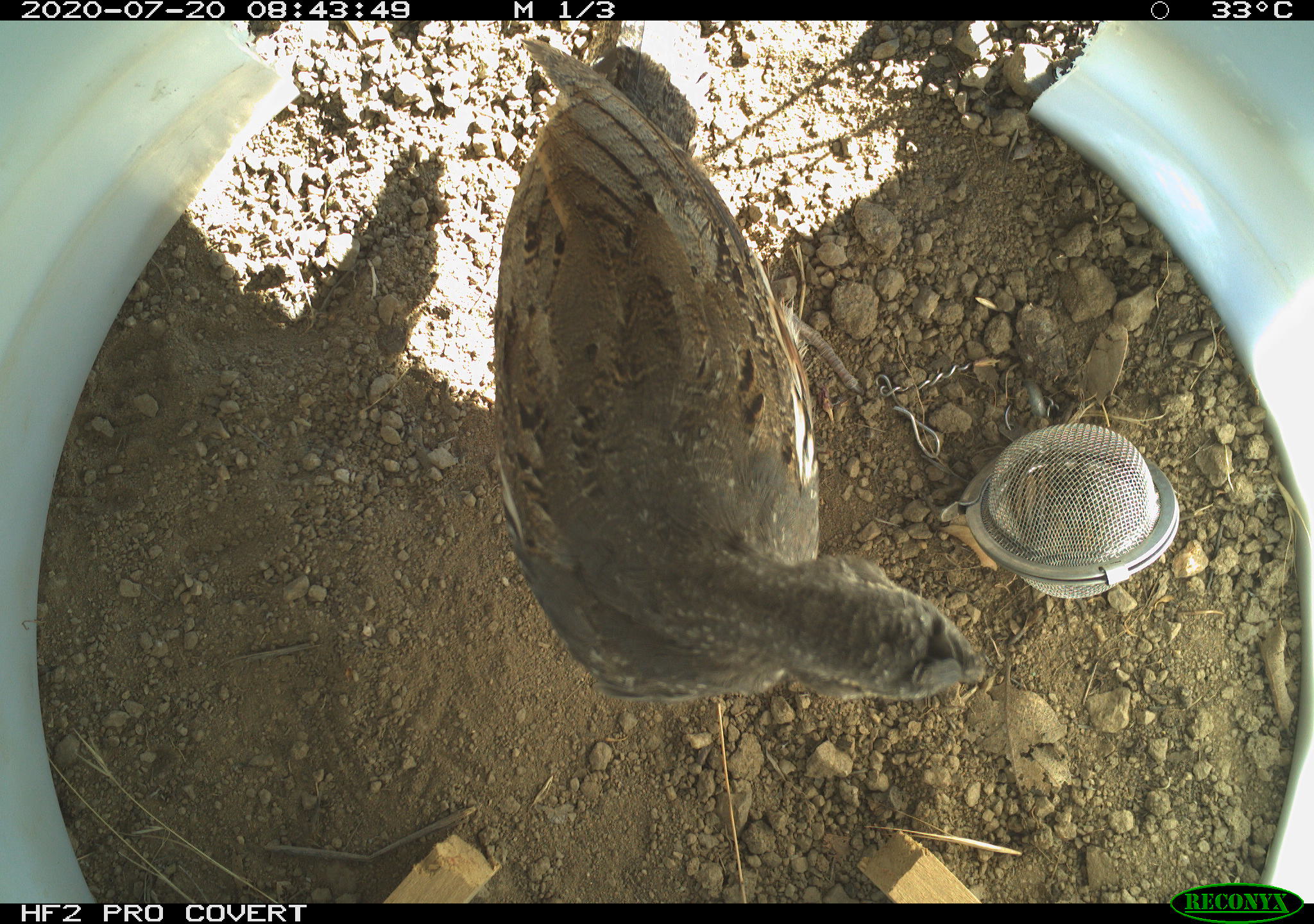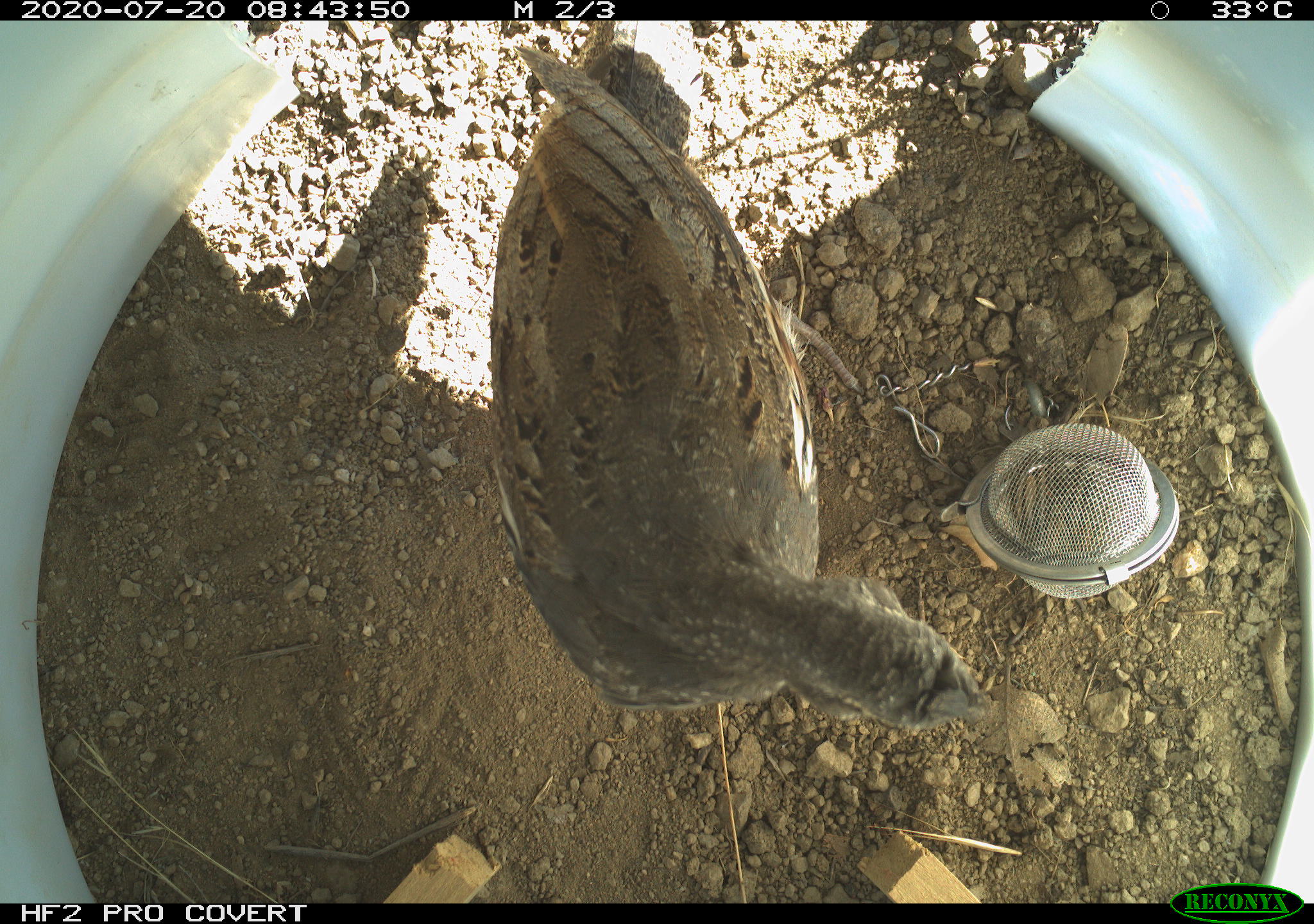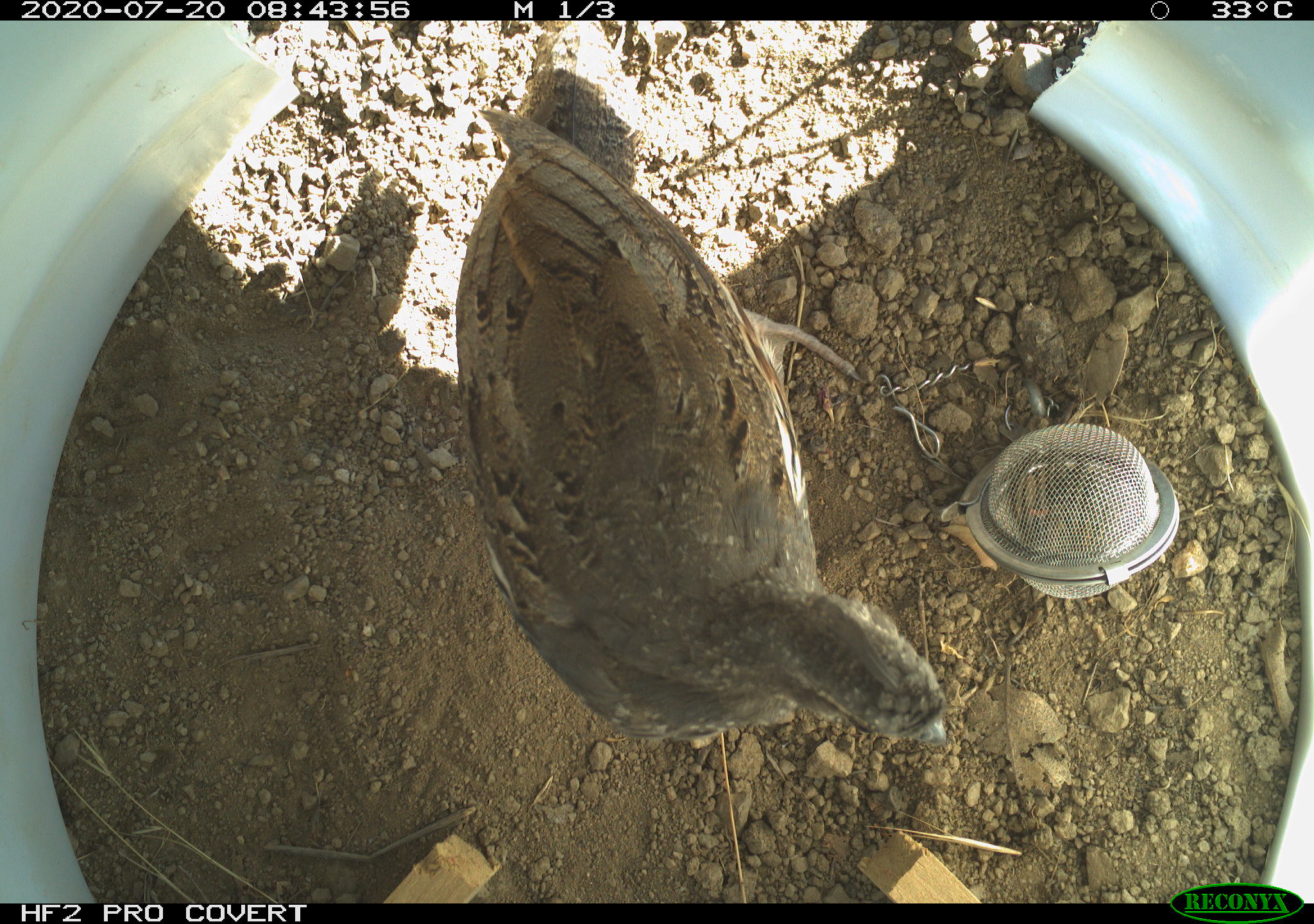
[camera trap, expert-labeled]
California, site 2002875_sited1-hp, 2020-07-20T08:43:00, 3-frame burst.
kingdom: Animalia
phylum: Chordata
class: Aves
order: Galliformes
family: Phasianidae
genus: Ophrysia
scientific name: Ophrysia superciliosa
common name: mountain quail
Mountain quail (Ophrysia superciliosa).